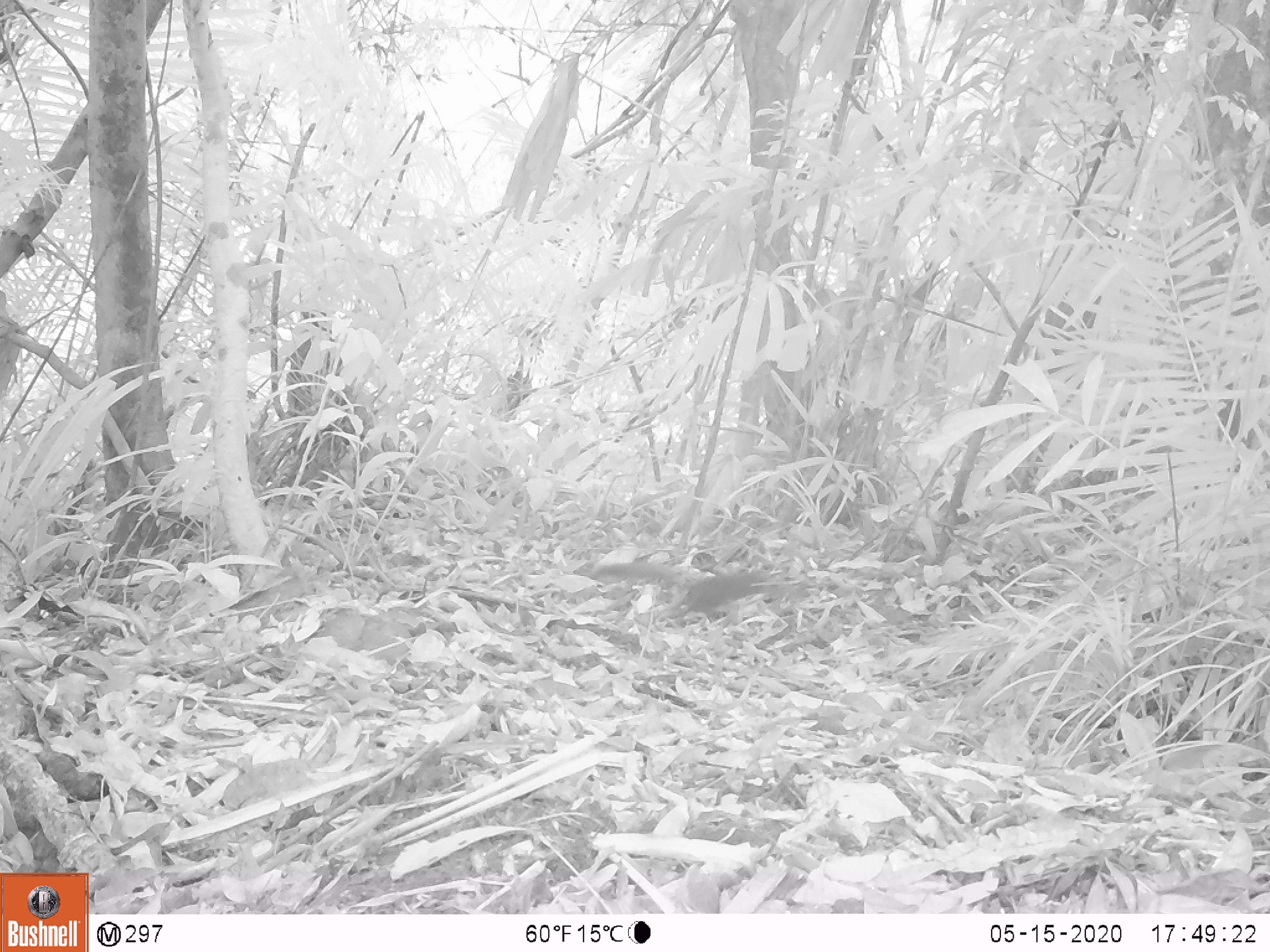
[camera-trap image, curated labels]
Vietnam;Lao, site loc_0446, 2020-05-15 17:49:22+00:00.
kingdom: Animalia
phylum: Chordata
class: Mammalia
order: Rodentia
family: Sciuridae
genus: Callosciurus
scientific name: Callosciurus erythraeus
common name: pallas's squirrel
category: pallass squirrel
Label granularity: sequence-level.